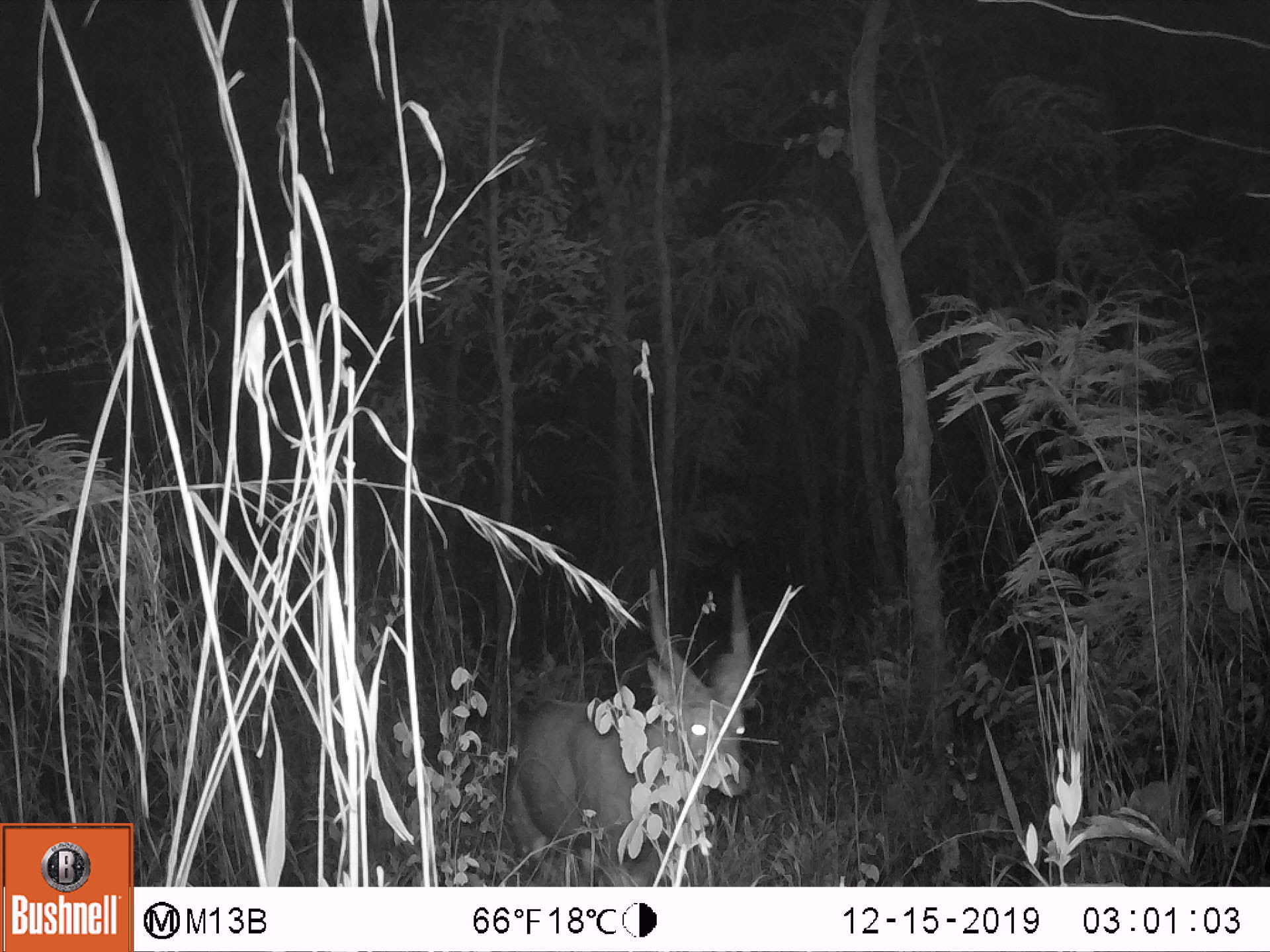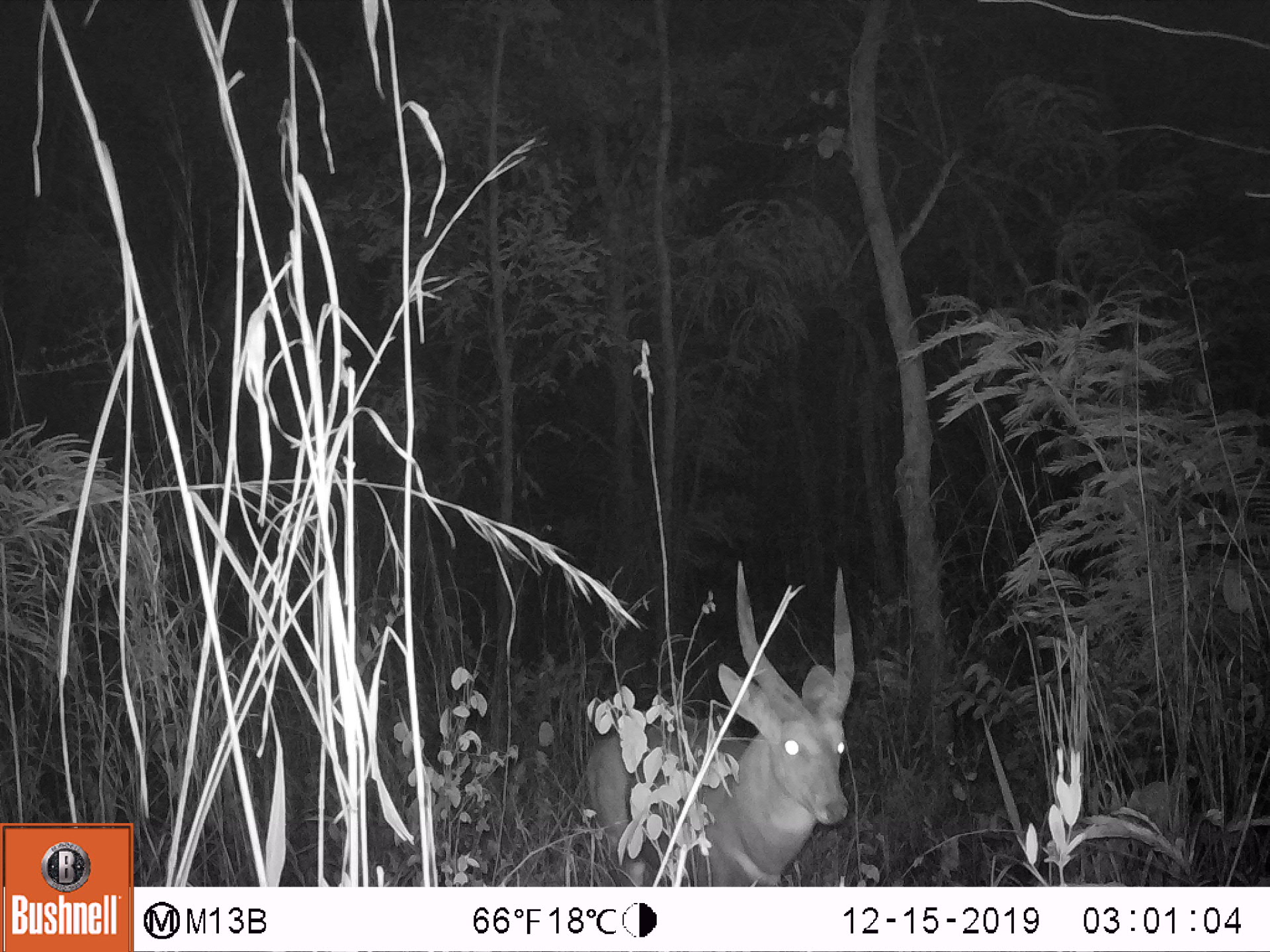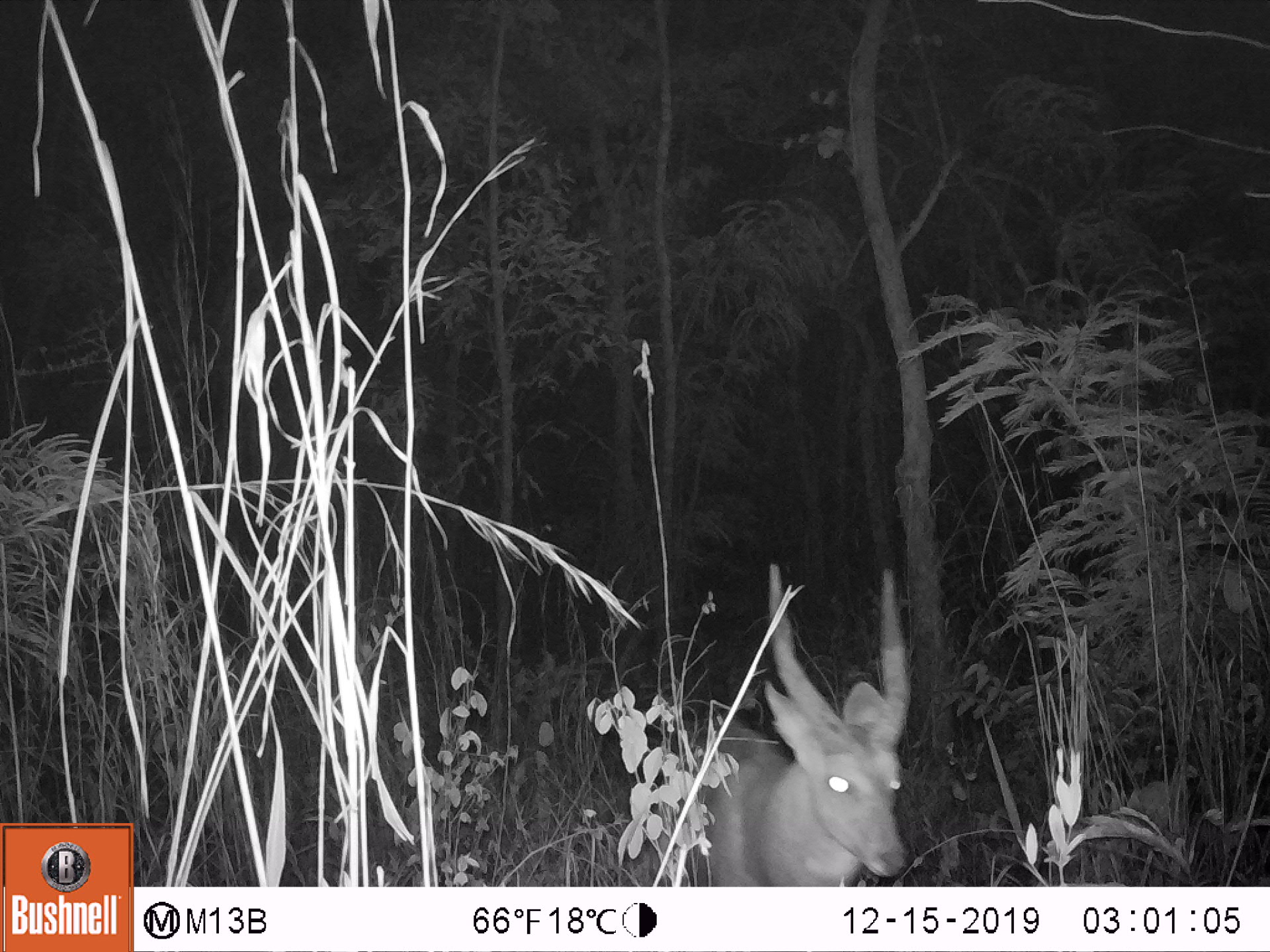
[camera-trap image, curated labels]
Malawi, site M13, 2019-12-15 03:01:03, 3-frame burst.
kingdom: Animalia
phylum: Chordata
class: Mammalia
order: Artiodactyla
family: Bovidae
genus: Tragelaphus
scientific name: Tragelaphus sylvaticus sylvaticus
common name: cape bushbuck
Cape bushbuck (Tragelaphus sylvaticus sylvaticus), count 1.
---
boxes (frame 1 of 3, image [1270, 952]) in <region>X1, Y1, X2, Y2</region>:
cape bushbuck: <region>504, 566, 753, 885</region>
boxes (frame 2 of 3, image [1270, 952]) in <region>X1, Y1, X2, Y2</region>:
cape bushbuck: <region>583, 558, 854, 886</region>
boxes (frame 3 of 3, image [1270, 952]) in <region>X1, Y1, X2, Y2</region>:
cape bushbuck: <region>686, 545, 920, 880</region>